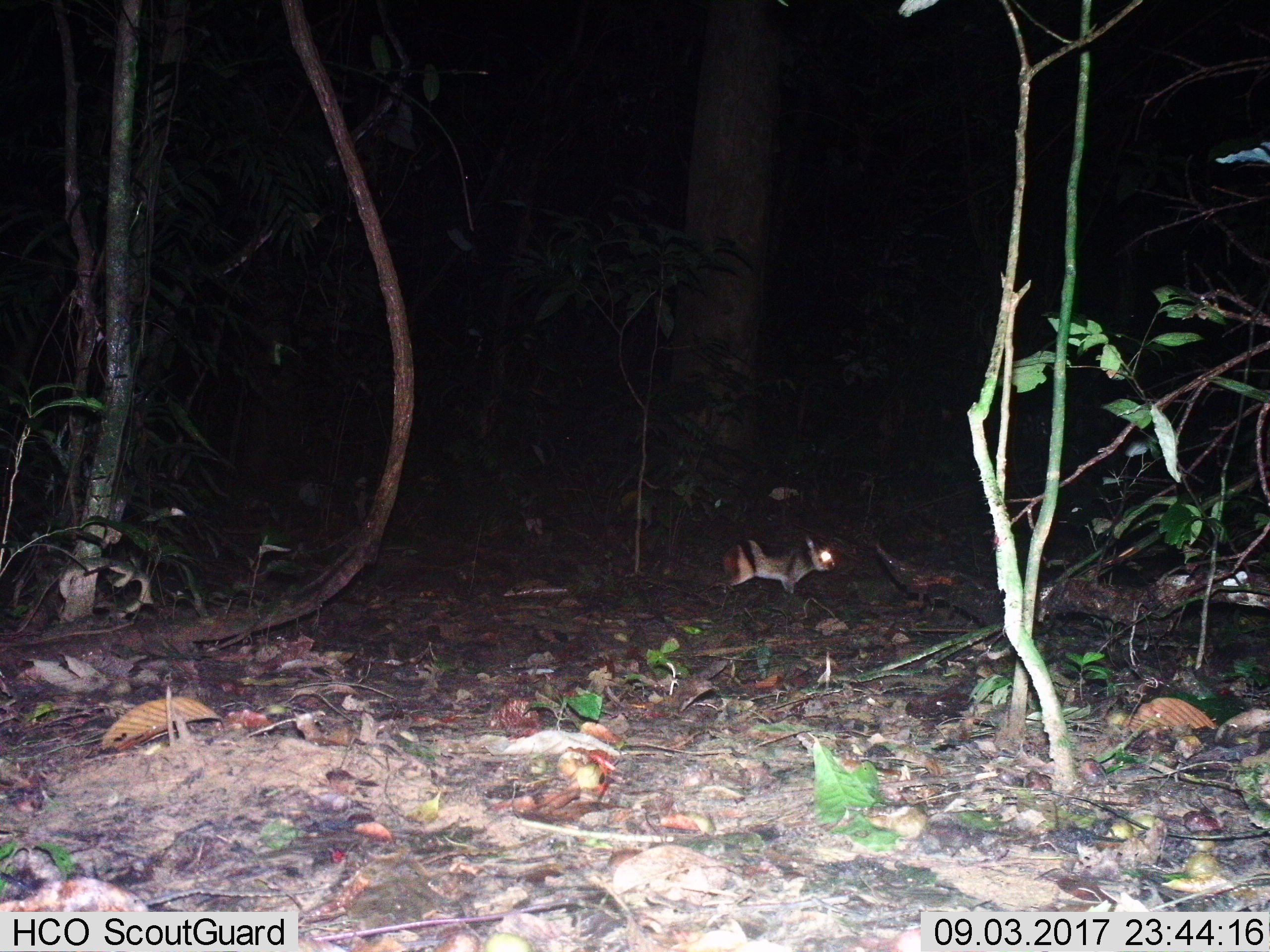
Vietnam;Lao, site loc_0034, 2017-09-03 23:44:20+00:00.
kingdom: Animalia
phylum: Chordata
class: Mammalia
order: Lagomorpha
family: Leporidae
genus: Nesolagus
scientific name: Nesolagus timminsi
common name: annamite striped rabbit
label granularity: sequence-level